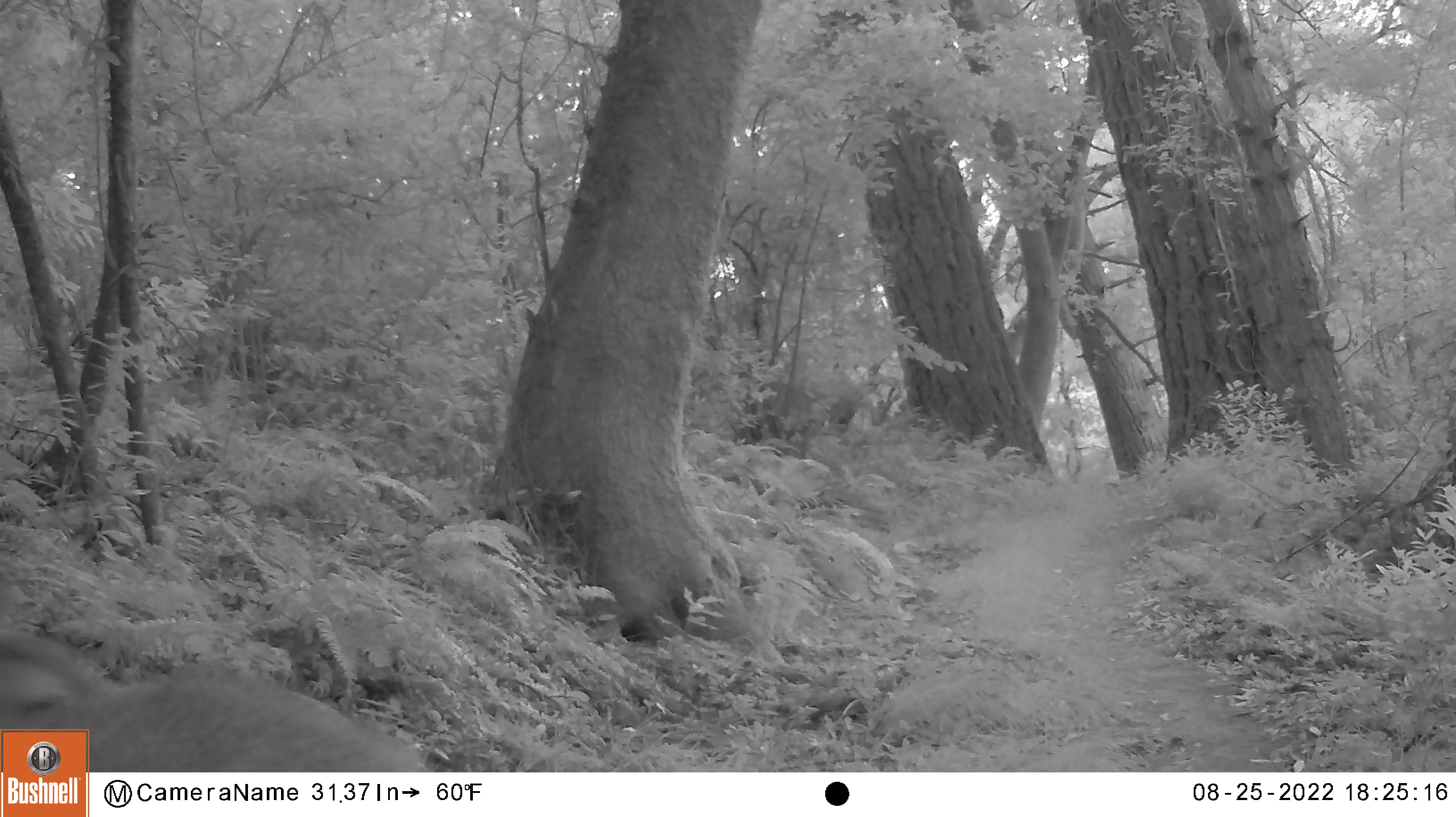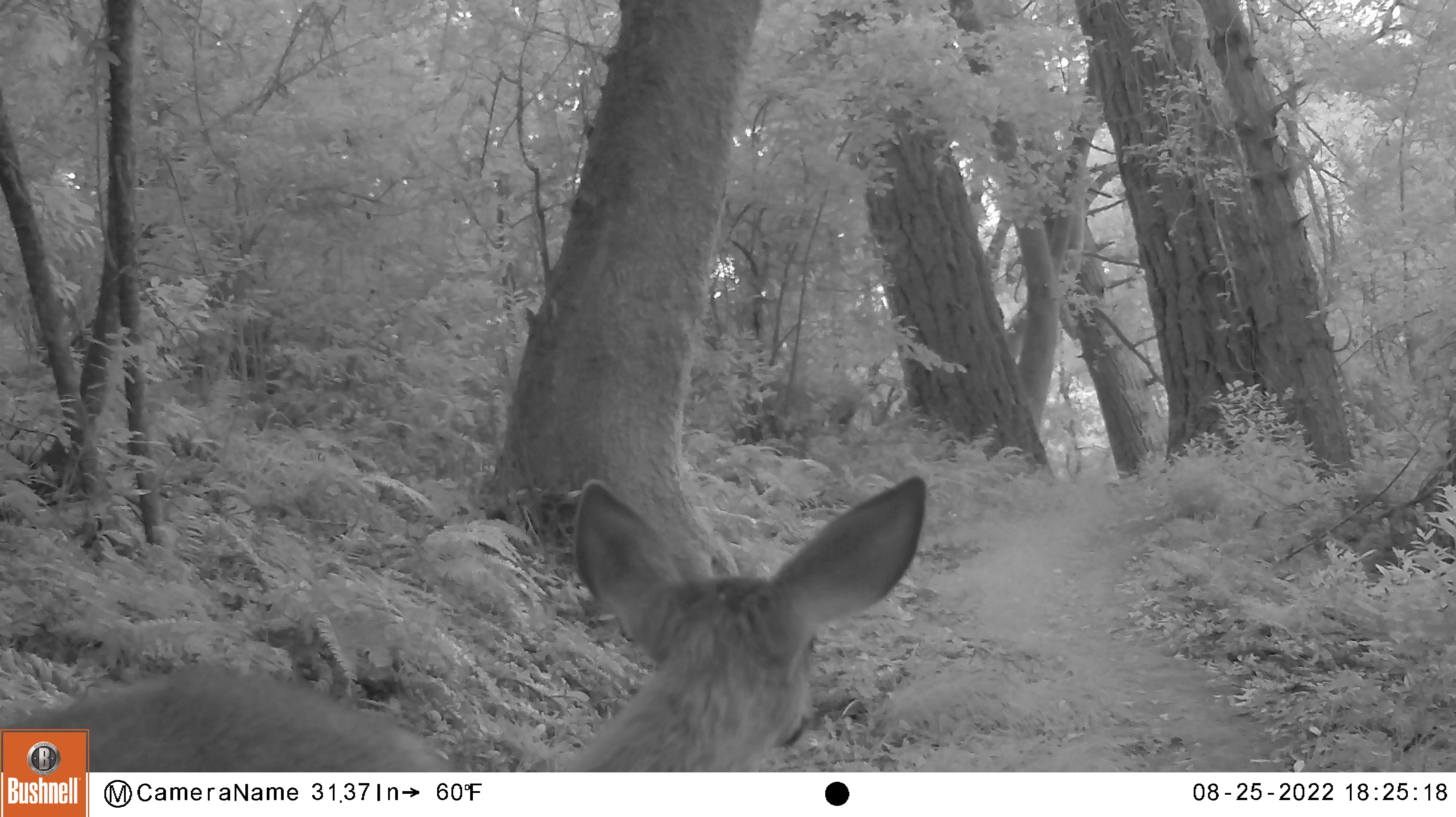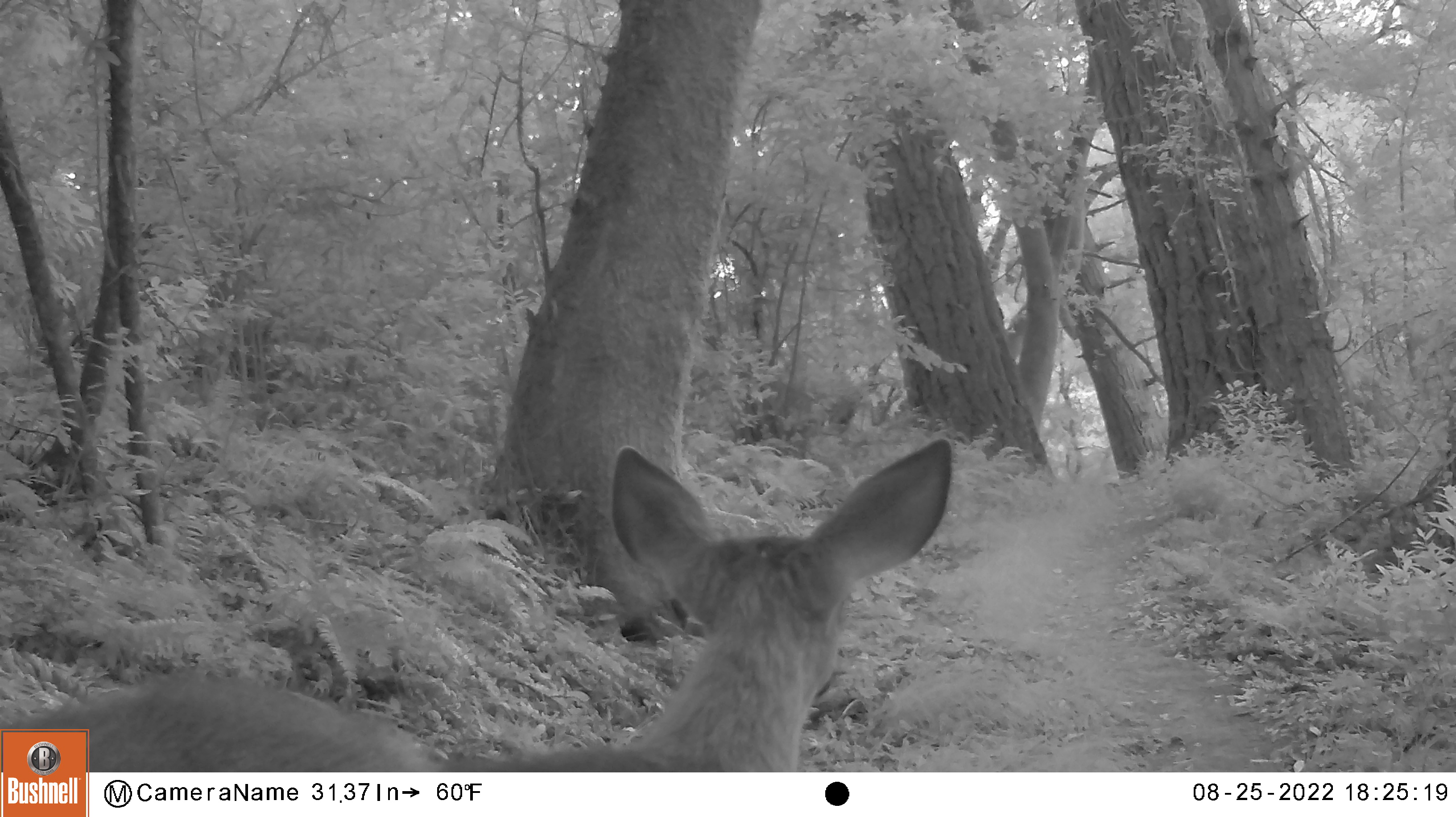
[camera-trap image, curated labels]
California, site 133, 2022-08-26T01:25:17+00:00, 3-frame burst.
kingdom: Animalia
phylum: Chordata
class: Mammalia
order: Artiodactyla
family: Cervidae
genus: Odocoileus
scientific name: Odocoileus hemionus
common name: mule deer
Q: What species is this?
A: Mule deer (Odocoileus hemionus).